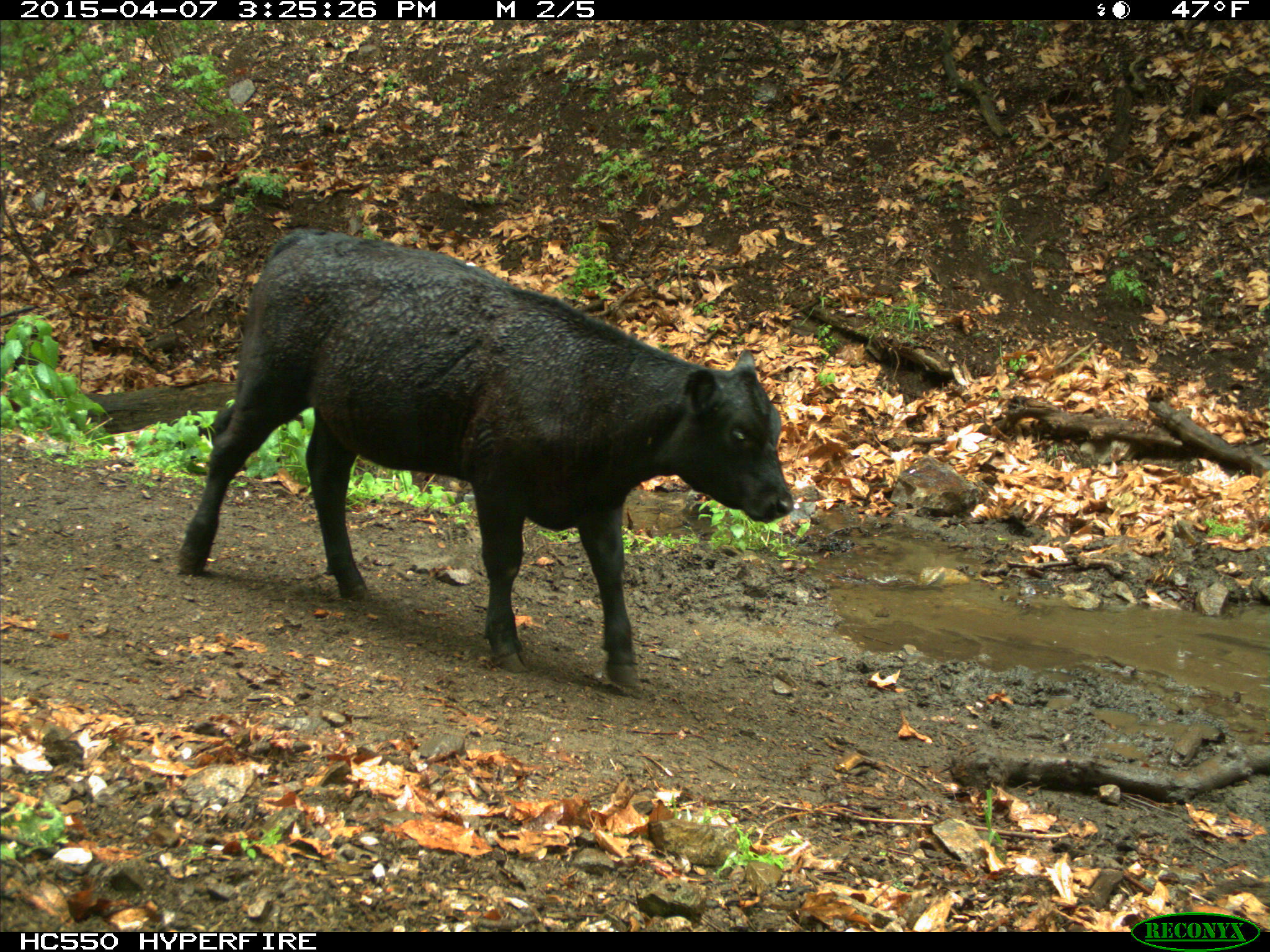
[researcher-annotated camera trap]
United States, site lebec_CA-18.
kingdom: Animalia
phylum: Chordata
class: Mammalia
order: Artiodactyla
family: Bovidae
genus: Bos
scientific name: Bos taurus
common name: domestic cow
Bos taurus (domestic cow).